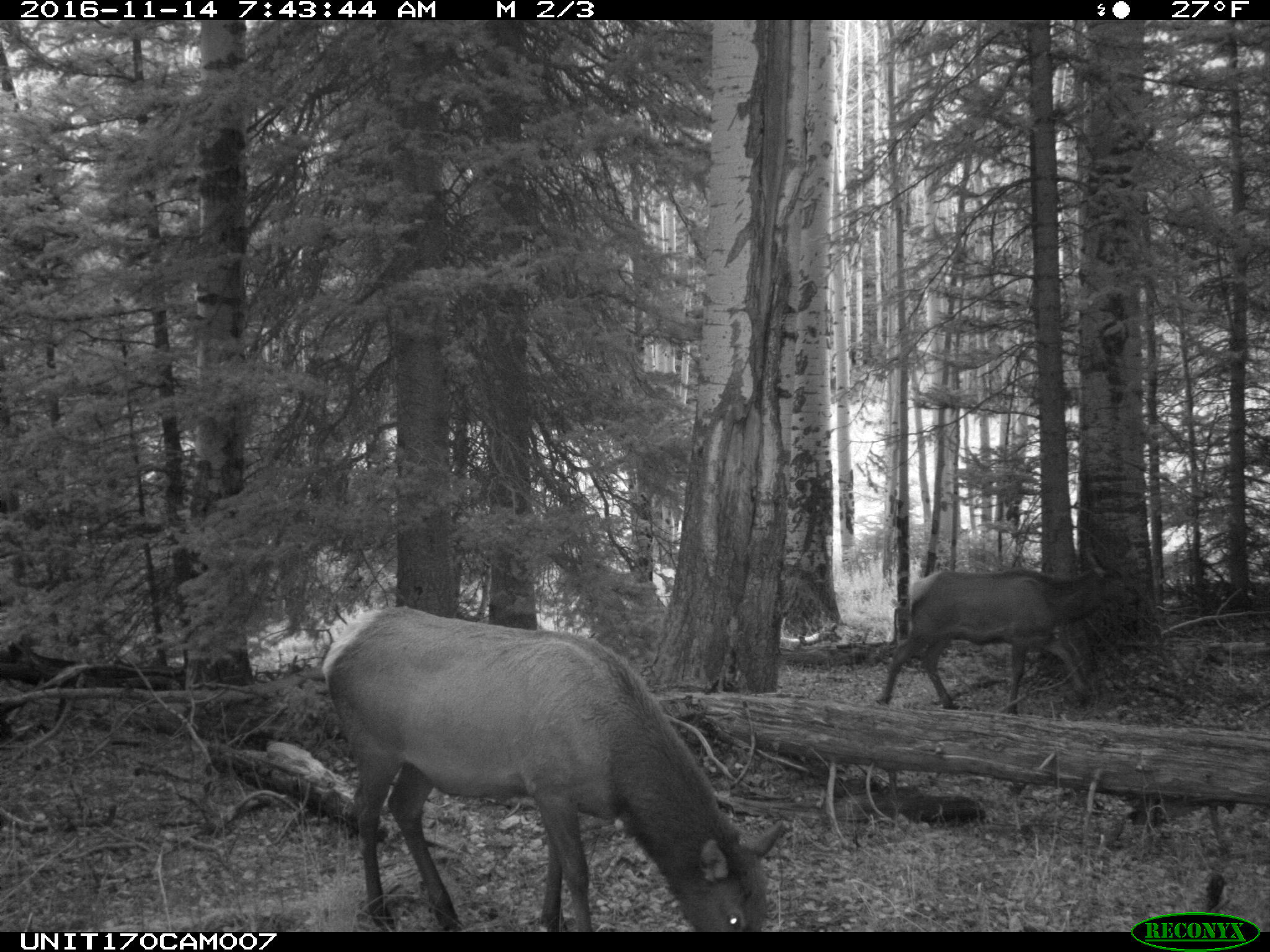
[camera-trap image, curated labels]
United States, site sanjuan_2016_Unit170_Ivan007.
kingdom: Animalia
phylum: Chordata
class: Mammalia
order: Artiodactyla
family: Cervidae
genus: Cervus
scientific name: Cervus elaphus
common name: red deer